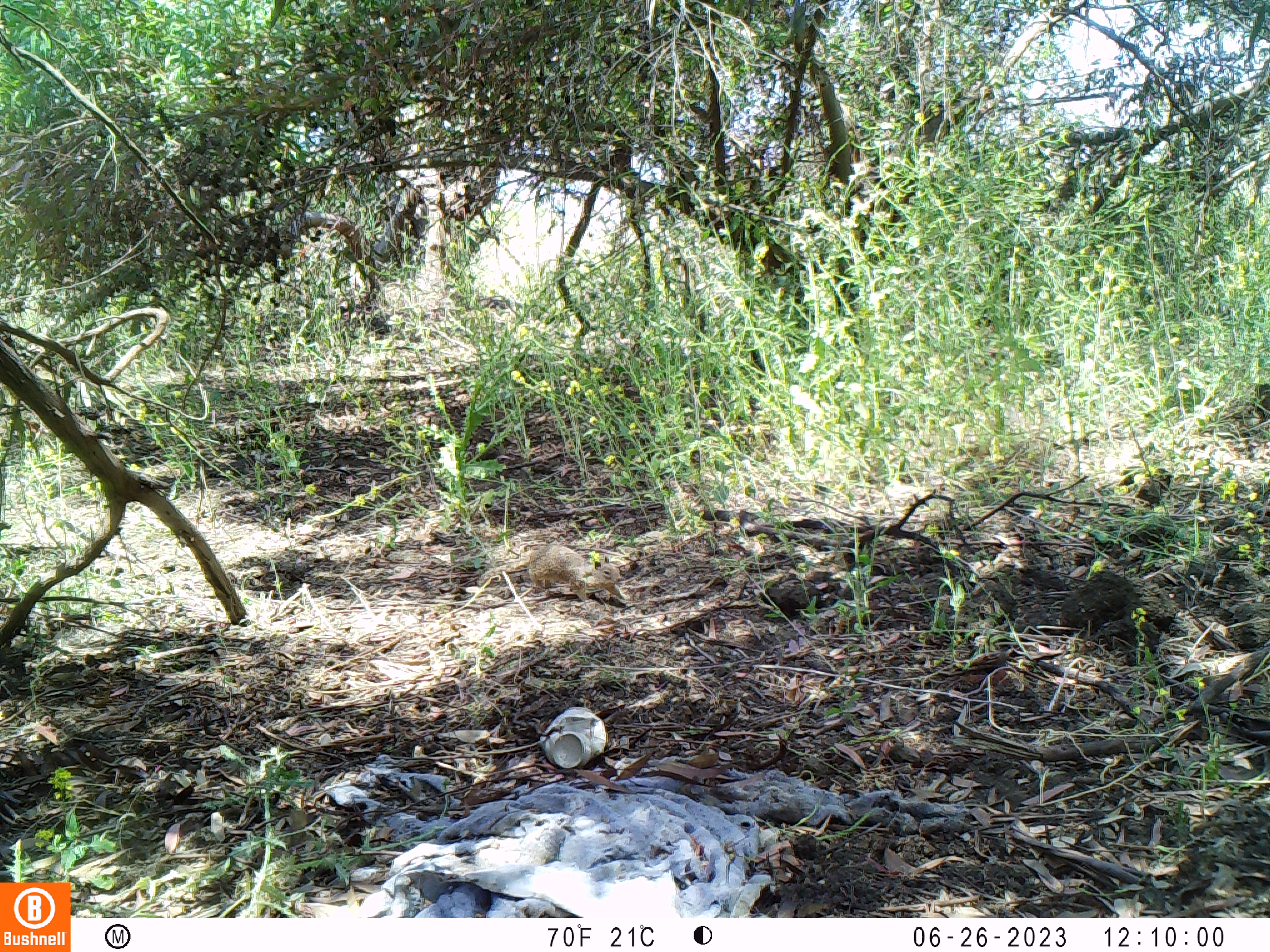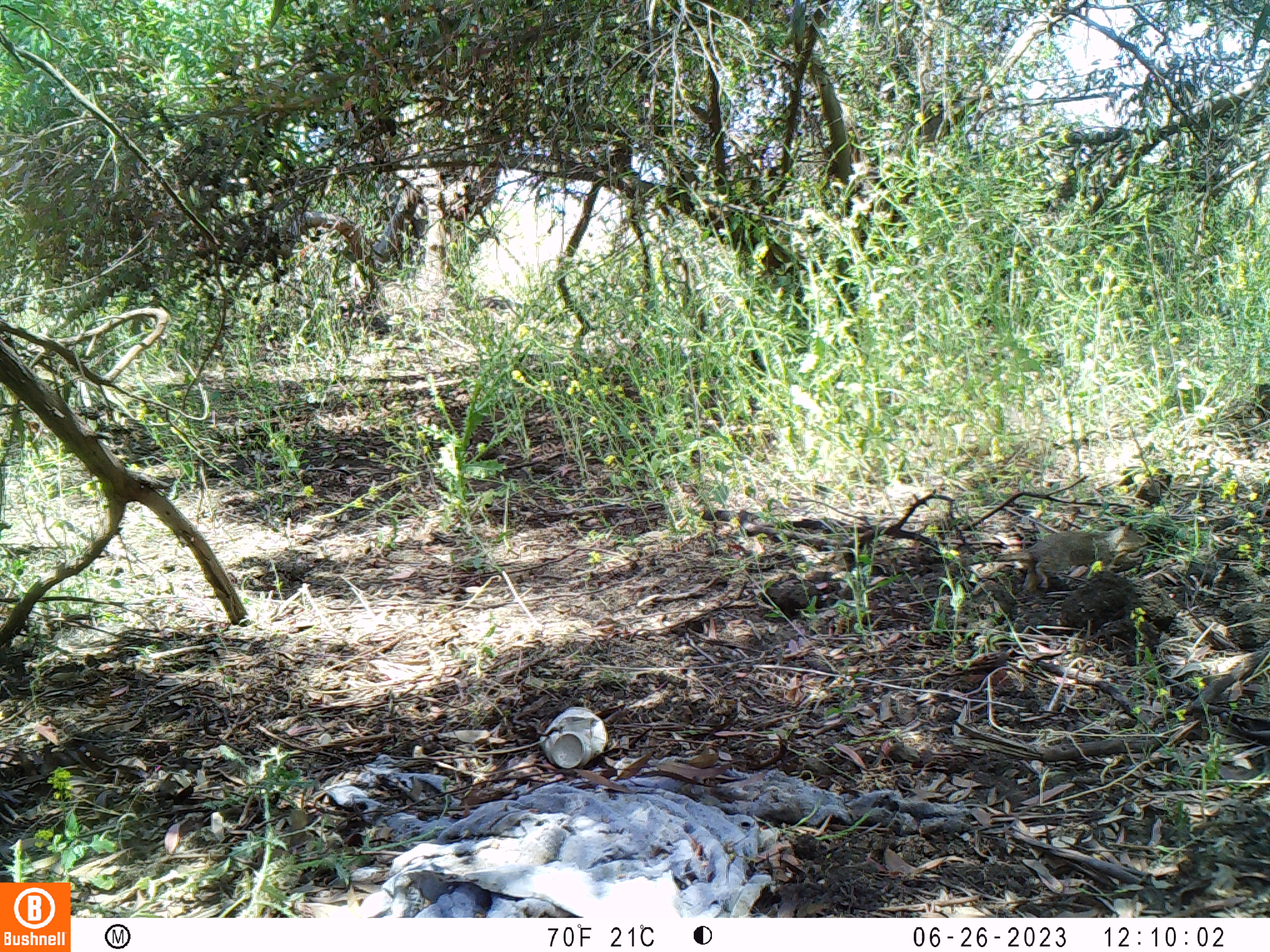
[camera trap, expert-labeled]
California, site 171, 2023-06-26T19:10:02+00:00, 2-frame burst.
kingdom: Animalia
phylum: Chordata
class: Mammalia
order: Rodentia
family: Sciuridae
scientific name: Sciuridae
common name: squirrel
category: unknown squirrel